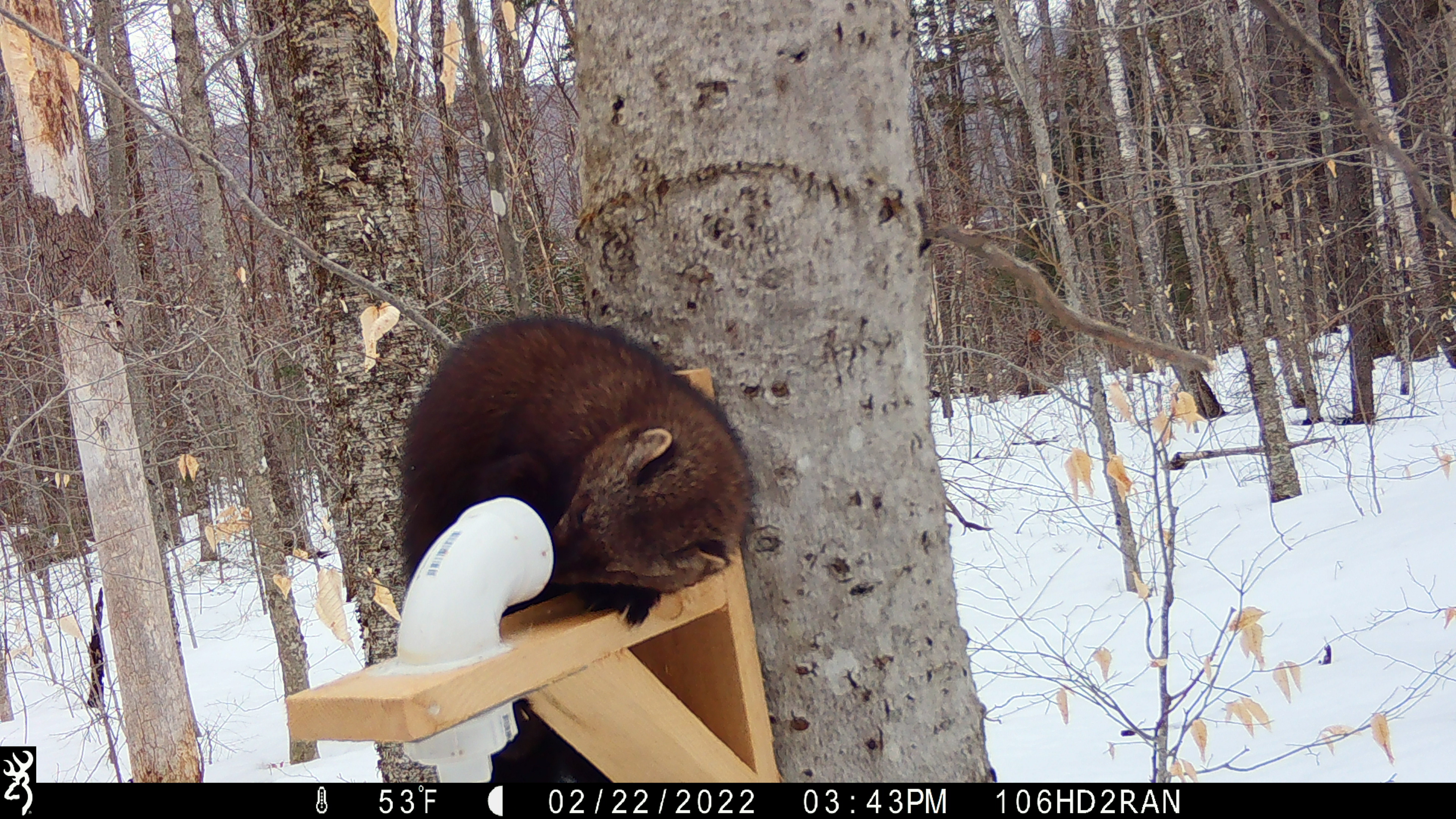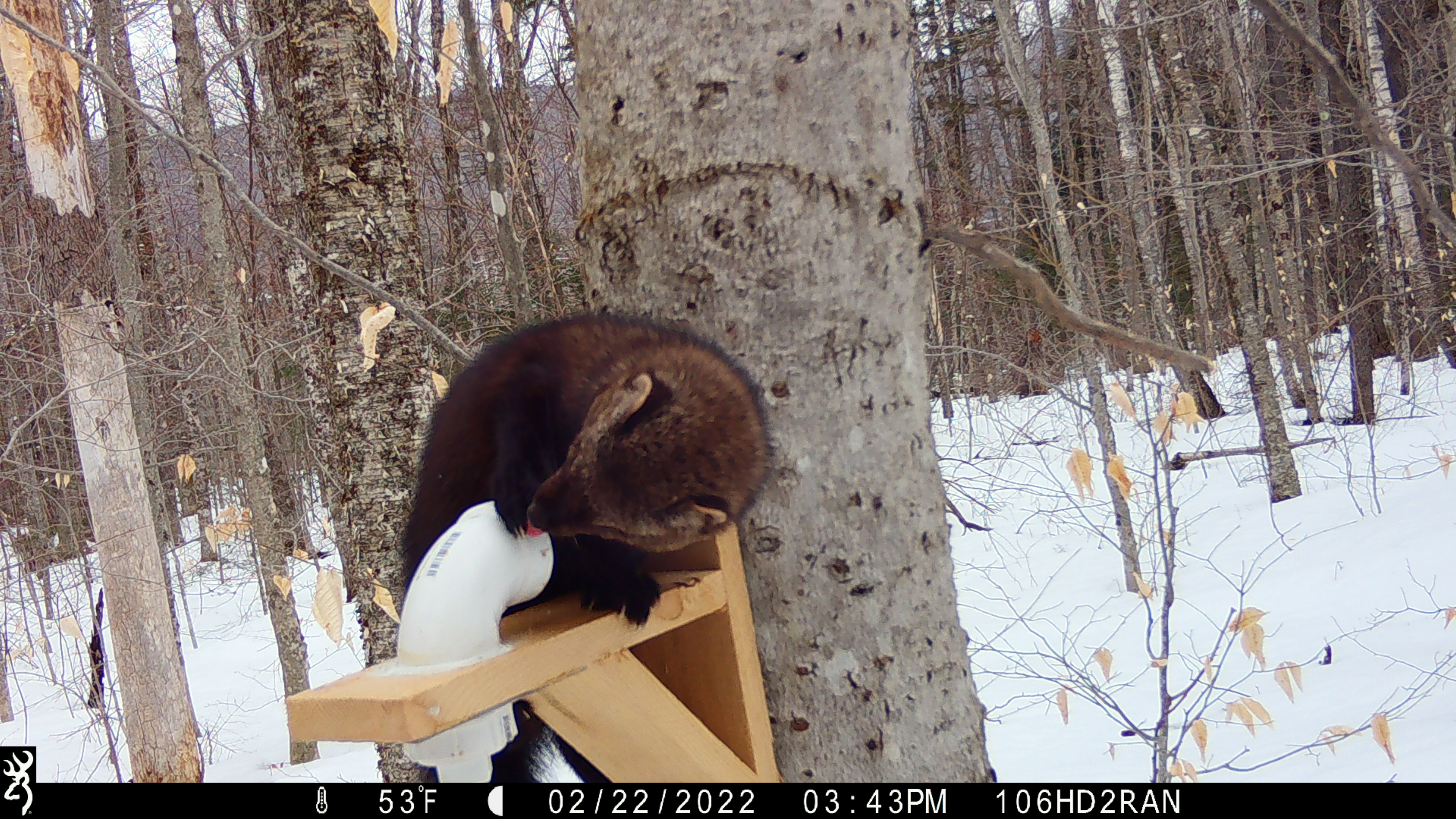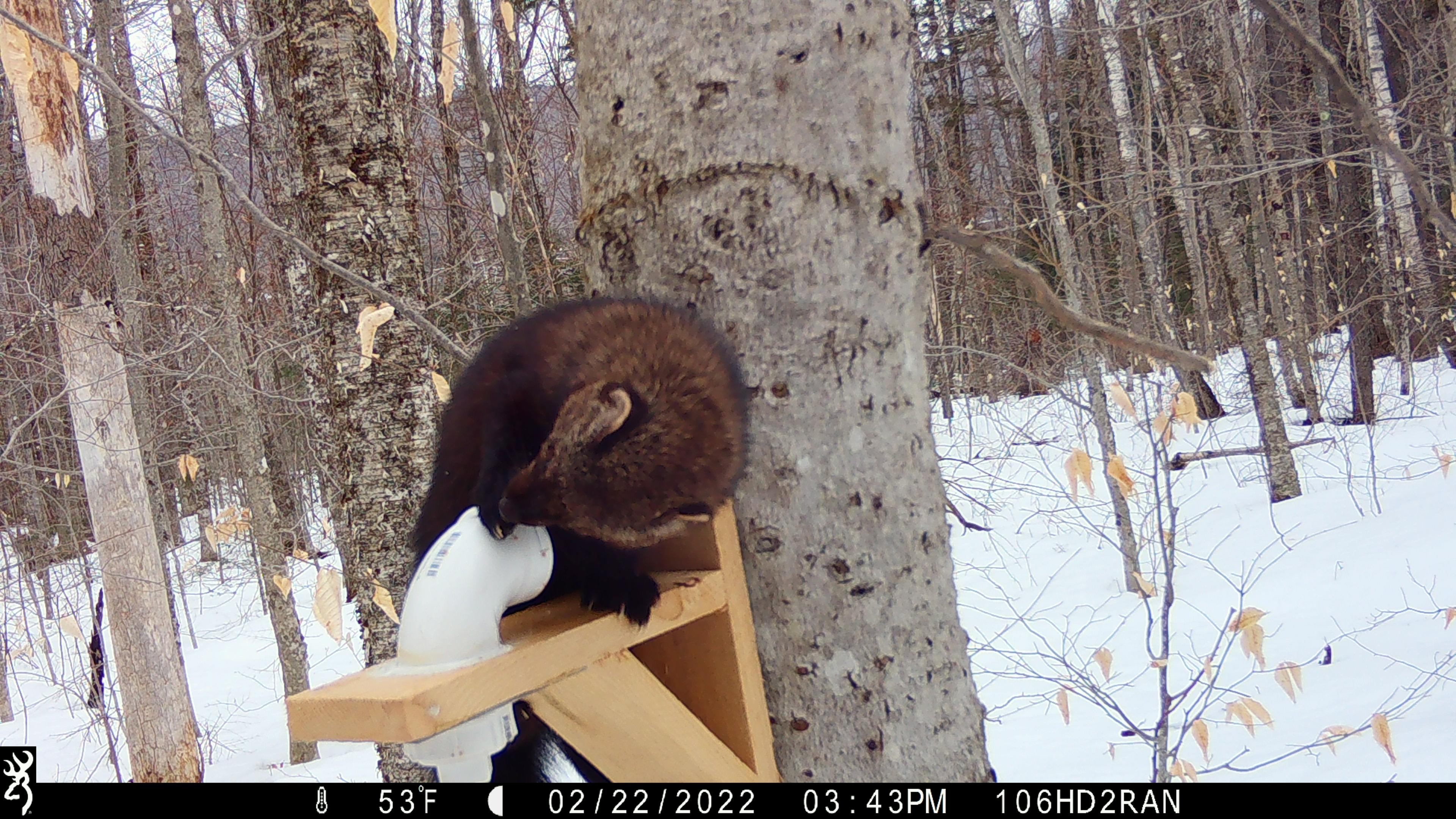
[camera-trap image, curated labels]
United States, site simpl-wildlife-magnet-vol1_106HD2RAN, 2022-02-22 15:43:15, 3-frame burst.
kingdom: Animalia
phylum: Chordata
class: Mammalia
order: Carnivora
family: Mustelidae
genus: Pekania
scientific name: Pekania pennanti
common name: fisher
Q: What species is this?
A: Fisher (Pekania pennanti).